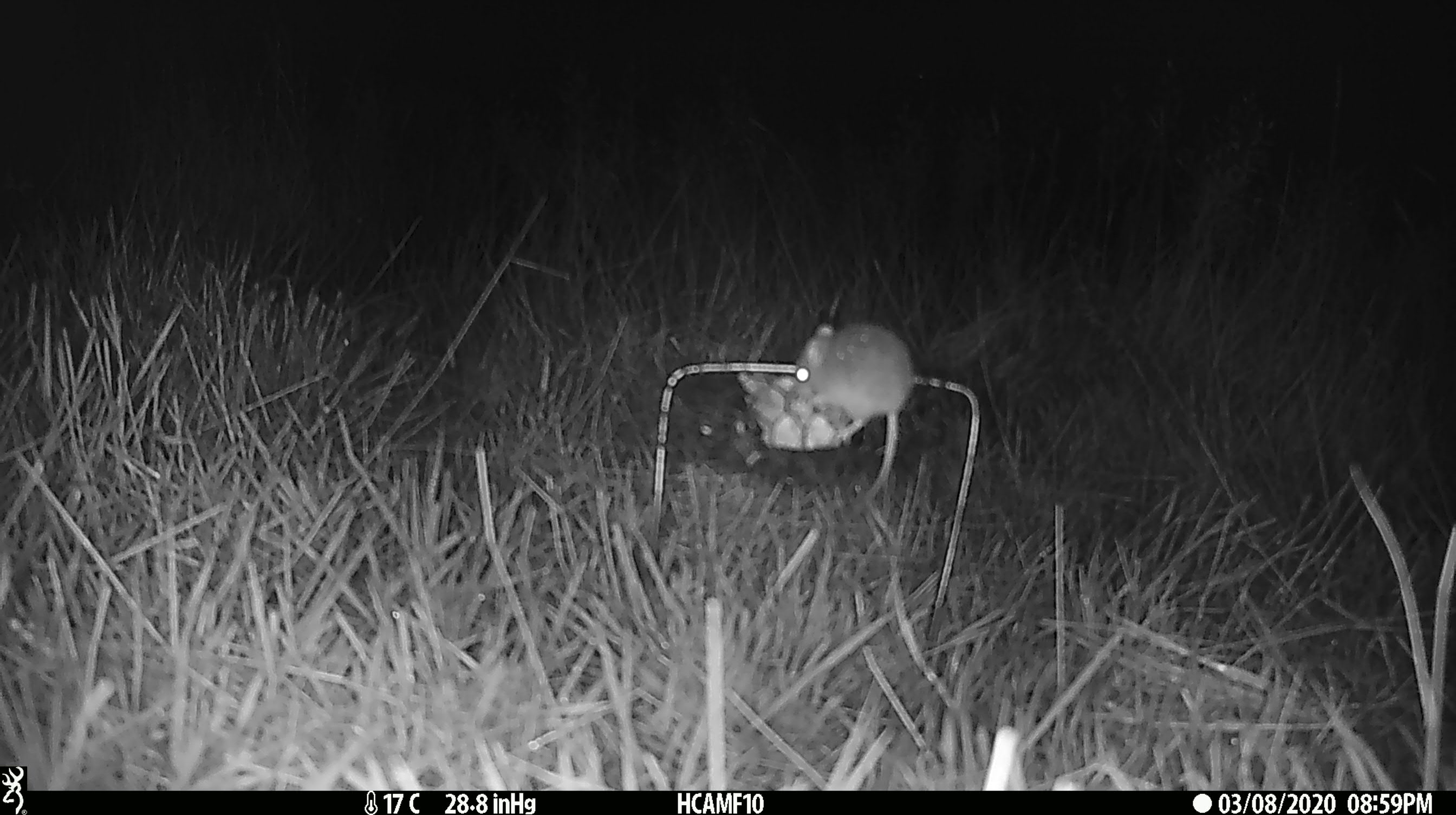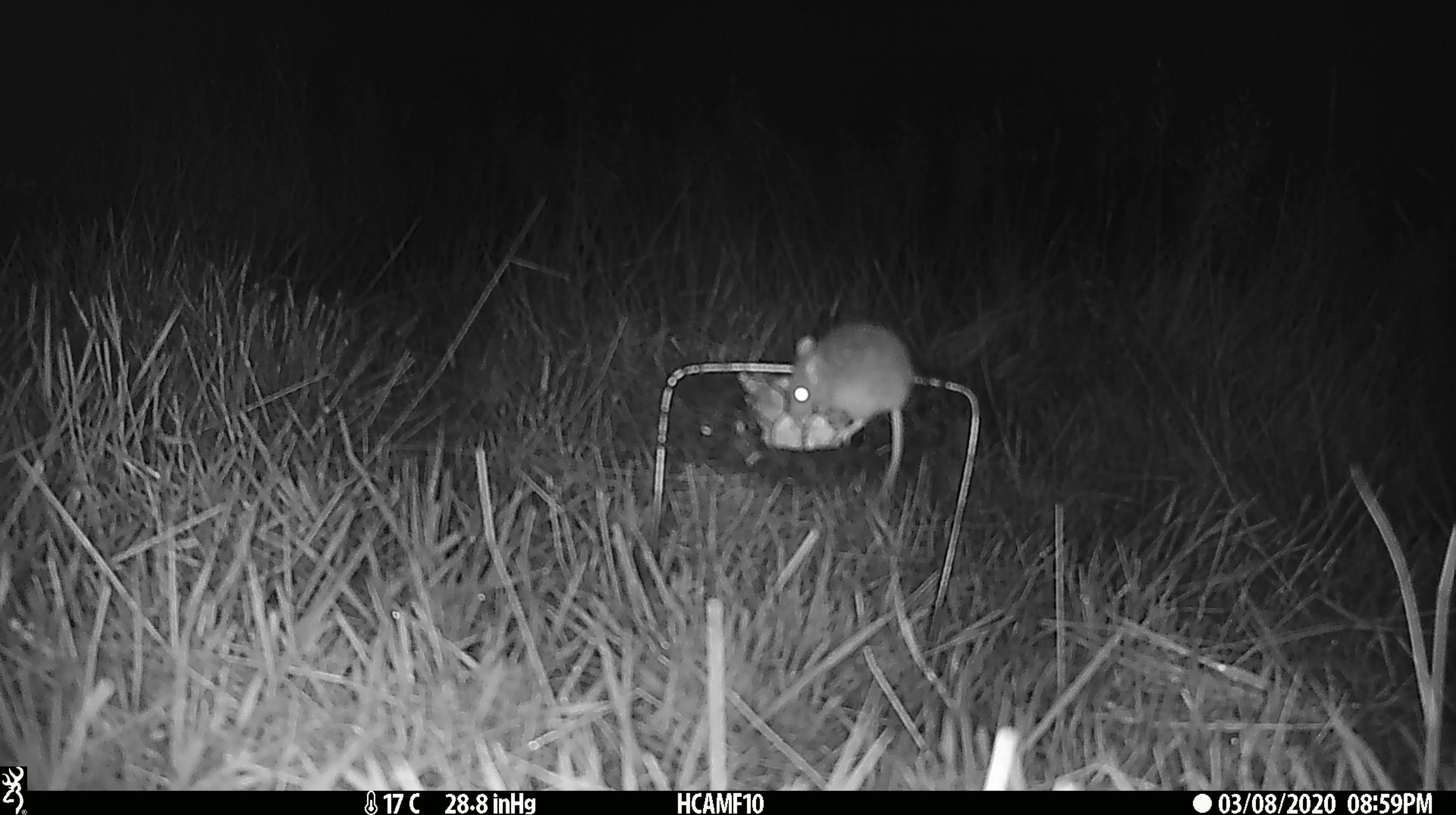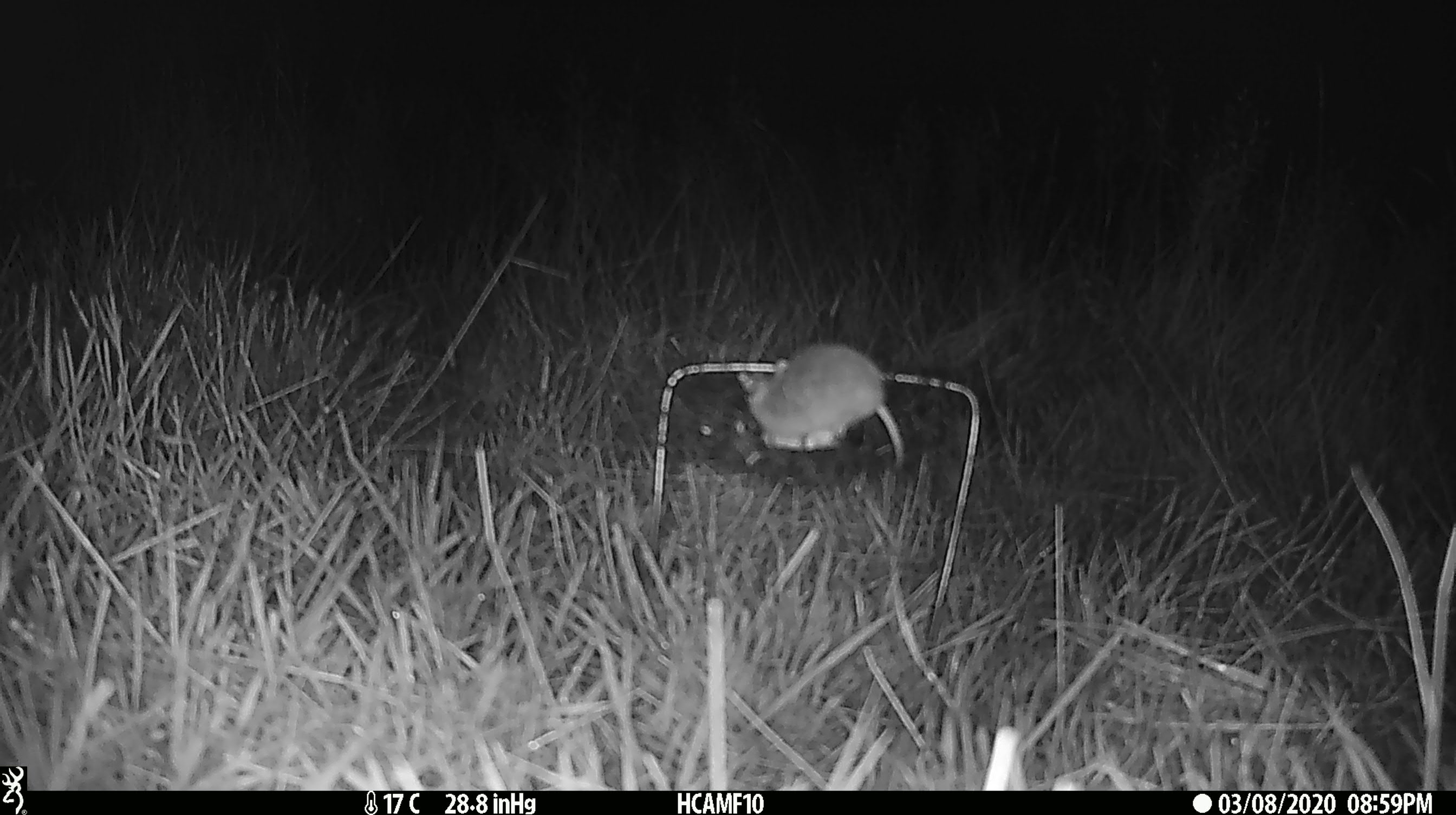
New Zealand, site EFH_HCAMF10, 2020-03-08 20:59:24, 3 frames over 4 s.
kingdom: Animalia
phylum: Chordata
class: Mammalia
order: Rodentia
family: Muridae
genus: Mus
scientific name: Mus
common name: mouse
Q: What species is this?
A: Mouse (Mus).